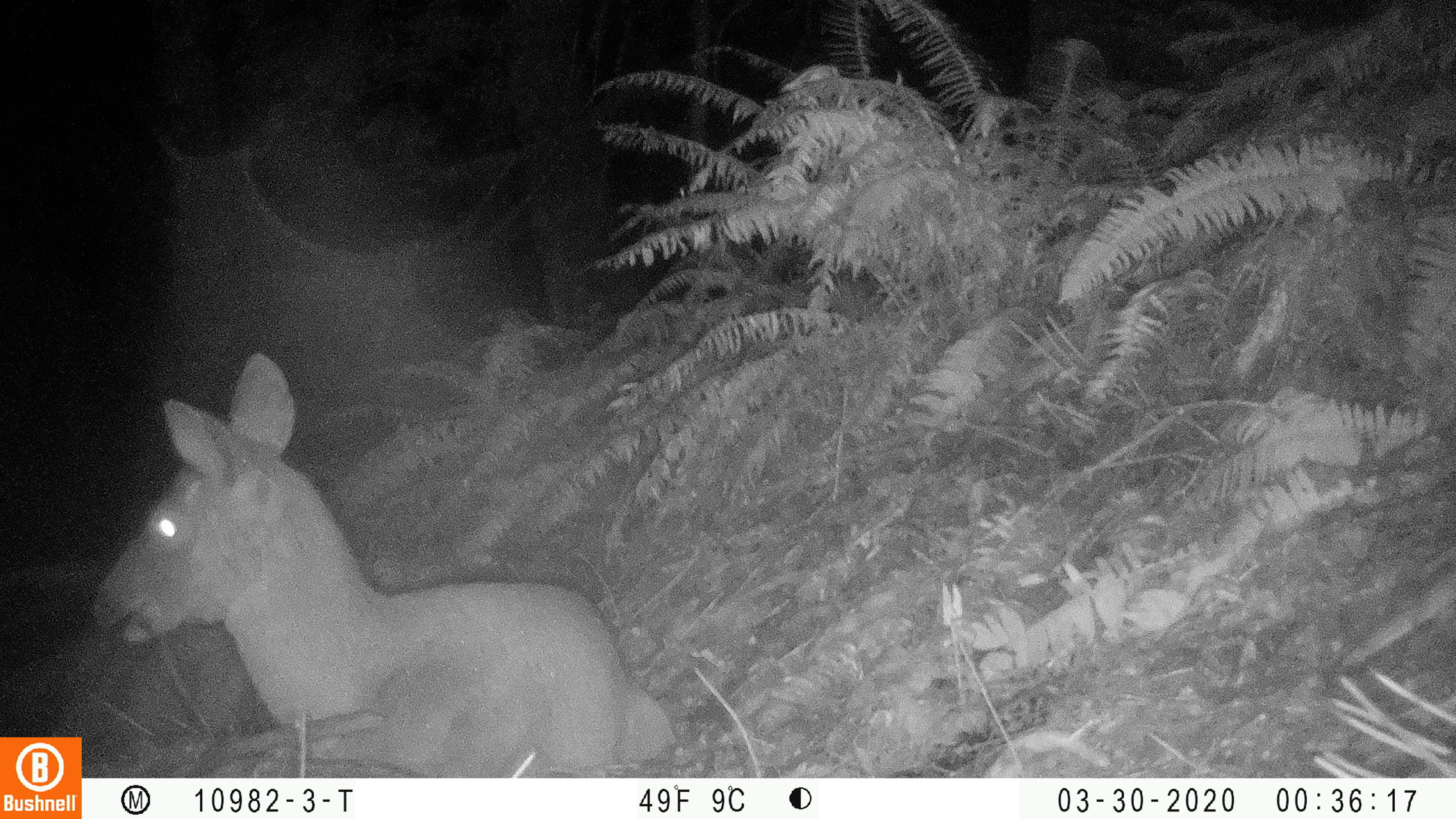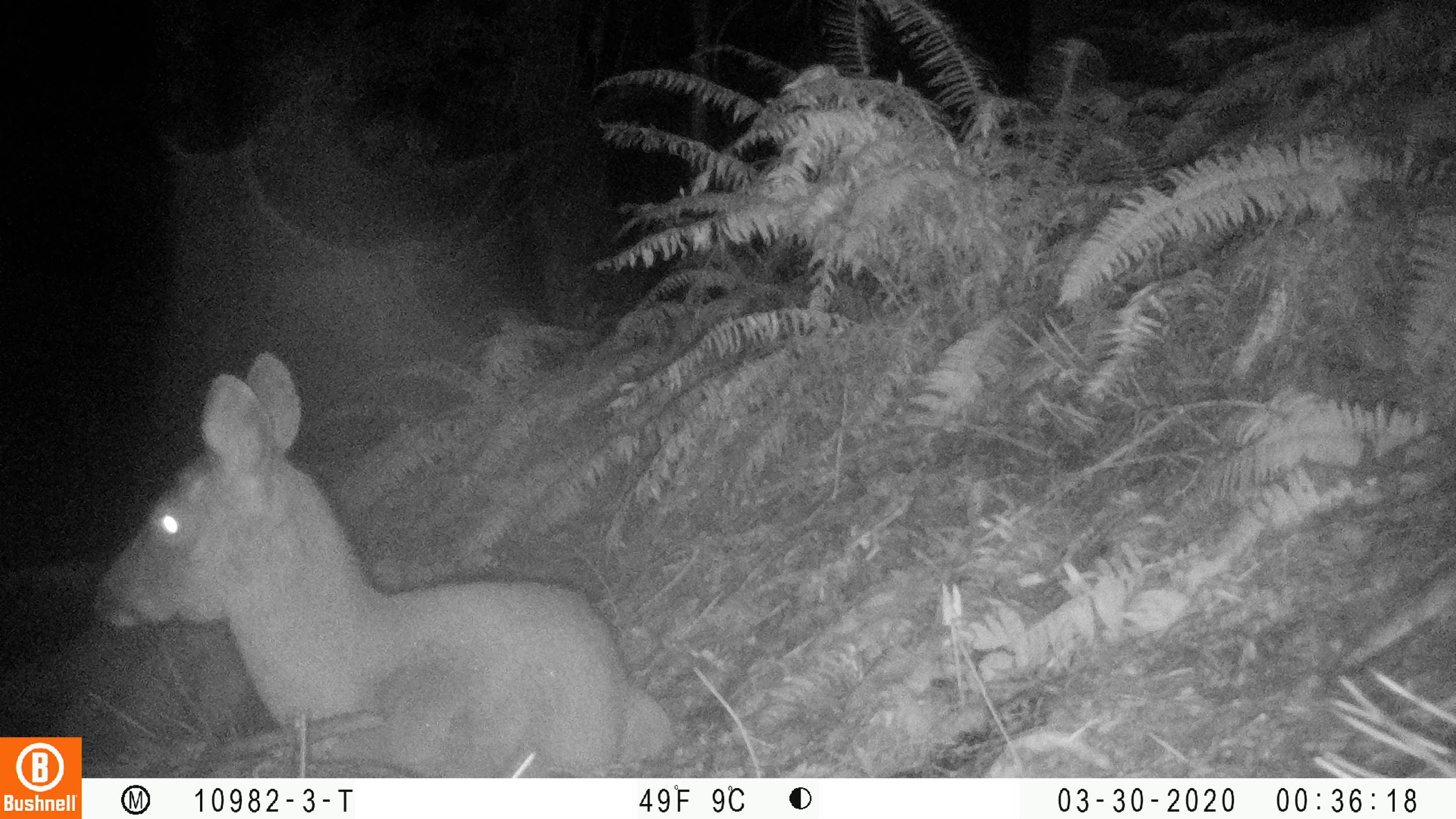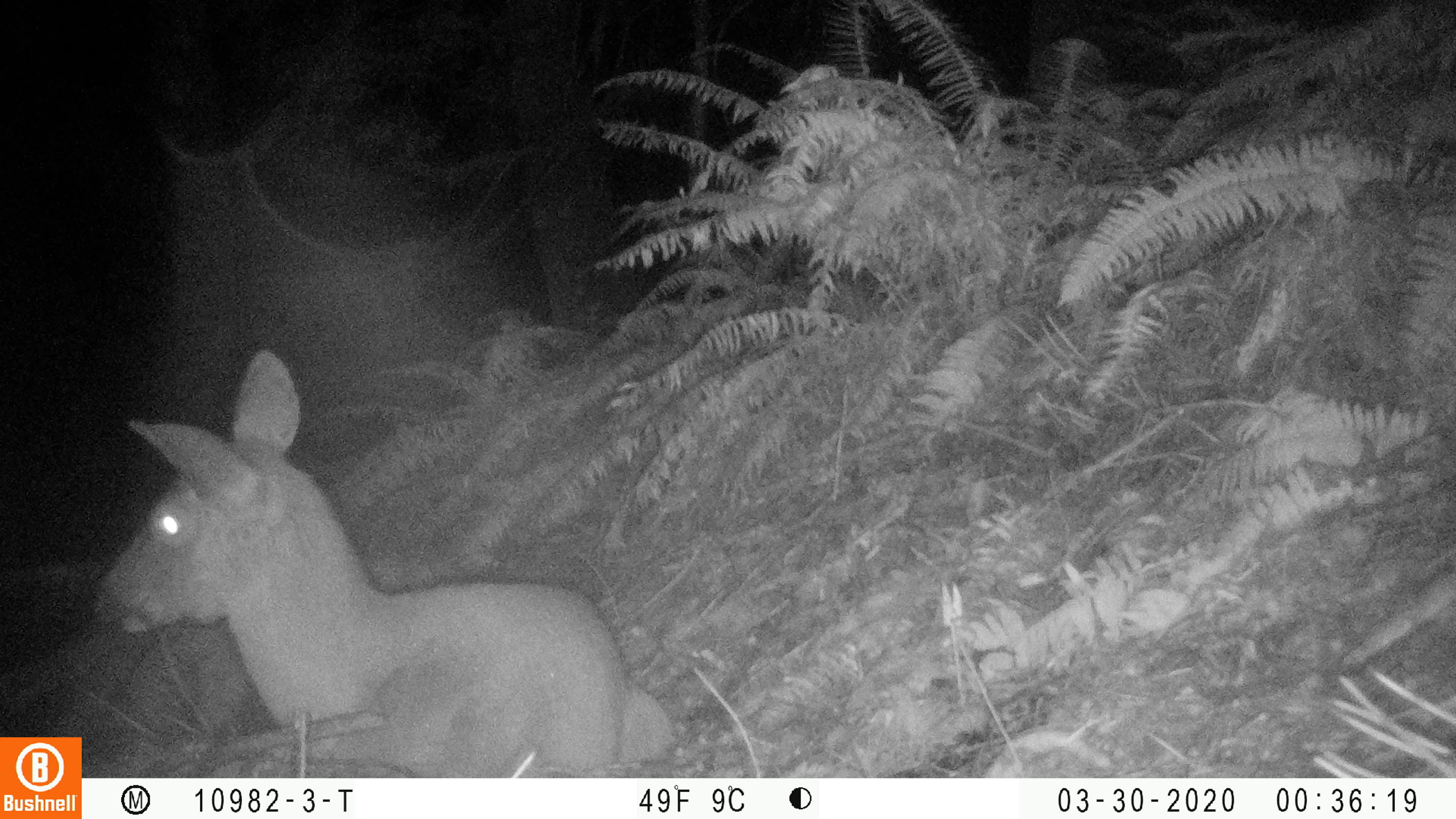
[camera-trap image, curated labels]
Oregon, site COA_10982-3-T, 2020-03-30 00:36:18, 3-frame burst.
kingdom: Animalia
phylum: Chordata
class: Mammalia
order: Artiodactyla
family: Cervidae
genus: Odocoileus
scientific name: Odocoileus hemionus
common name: black-tailed deer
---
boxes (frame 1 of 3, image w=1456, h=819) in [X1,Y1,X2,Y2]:
black-tailed deer: [88,344,681,774]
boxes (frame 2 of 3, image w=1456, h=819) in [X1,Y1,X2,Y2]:
black-tailed deer: [86,351,683,774]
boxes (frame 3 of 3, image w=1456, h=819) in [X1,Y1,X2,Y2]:
black-tailed deer: [90,346,677,766]